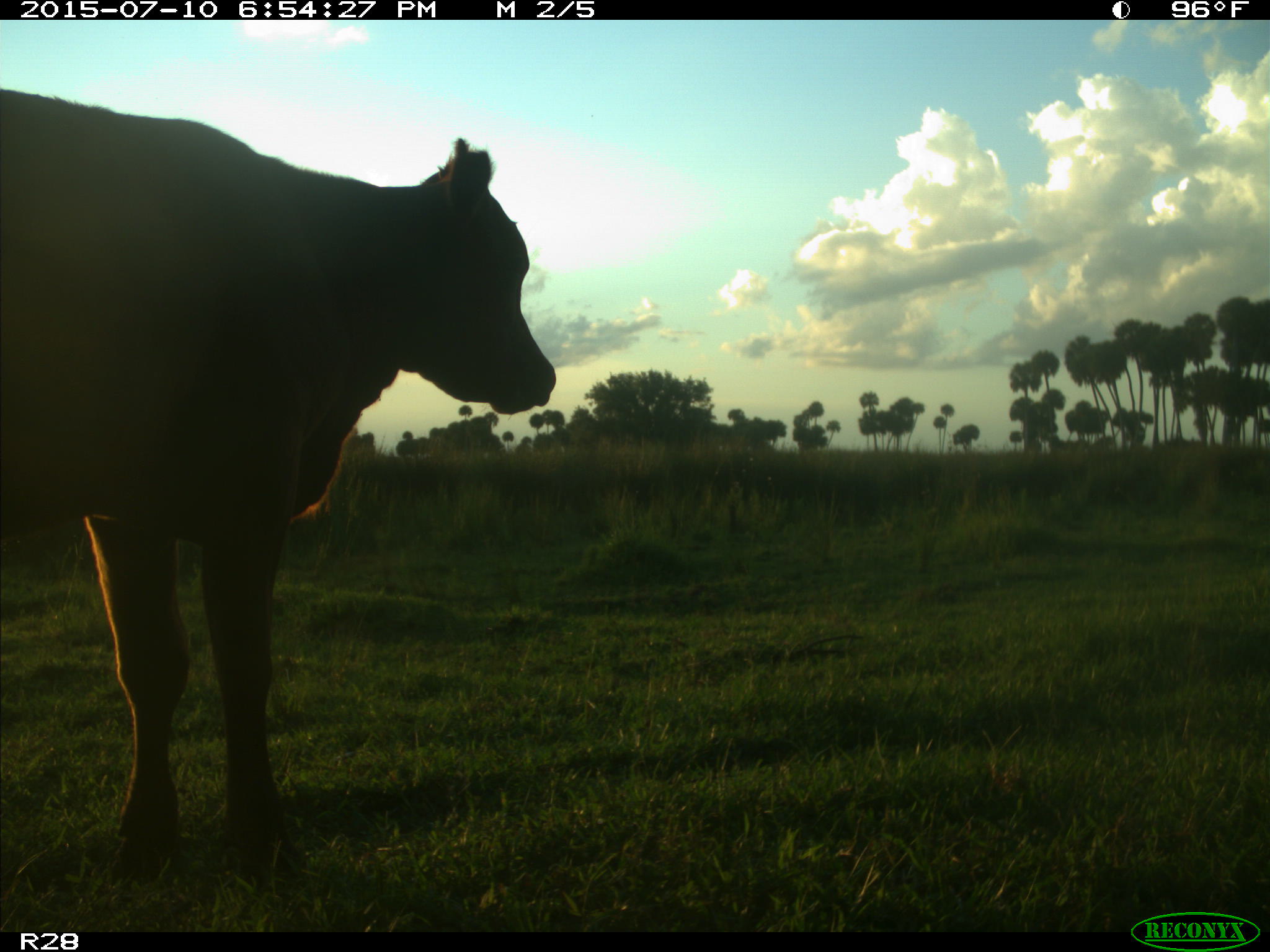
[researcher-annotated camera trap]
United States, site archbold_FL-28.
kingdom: Animalia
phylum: Chordata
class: Mammalia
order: Artiodactyla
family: Bovidae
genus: Bos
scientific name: Bos taurus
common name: domestic cow